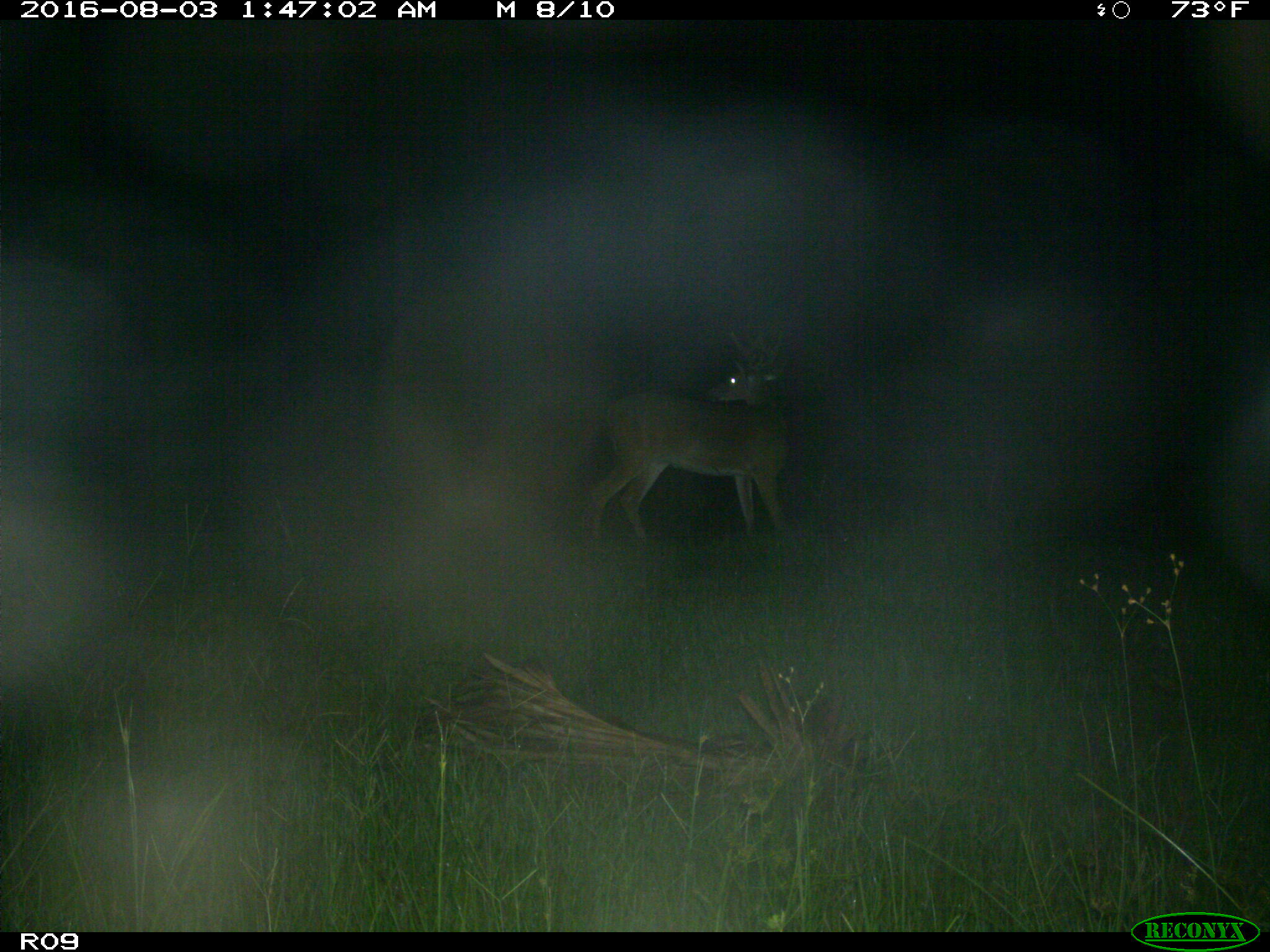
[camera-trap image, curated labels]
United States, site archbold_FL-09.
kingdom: Animalia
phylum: Chordata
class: Mammalia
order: Artiodactyla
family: Cervidae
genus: Odocoileus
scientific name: Odocoileus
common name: deer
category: unidentified deer